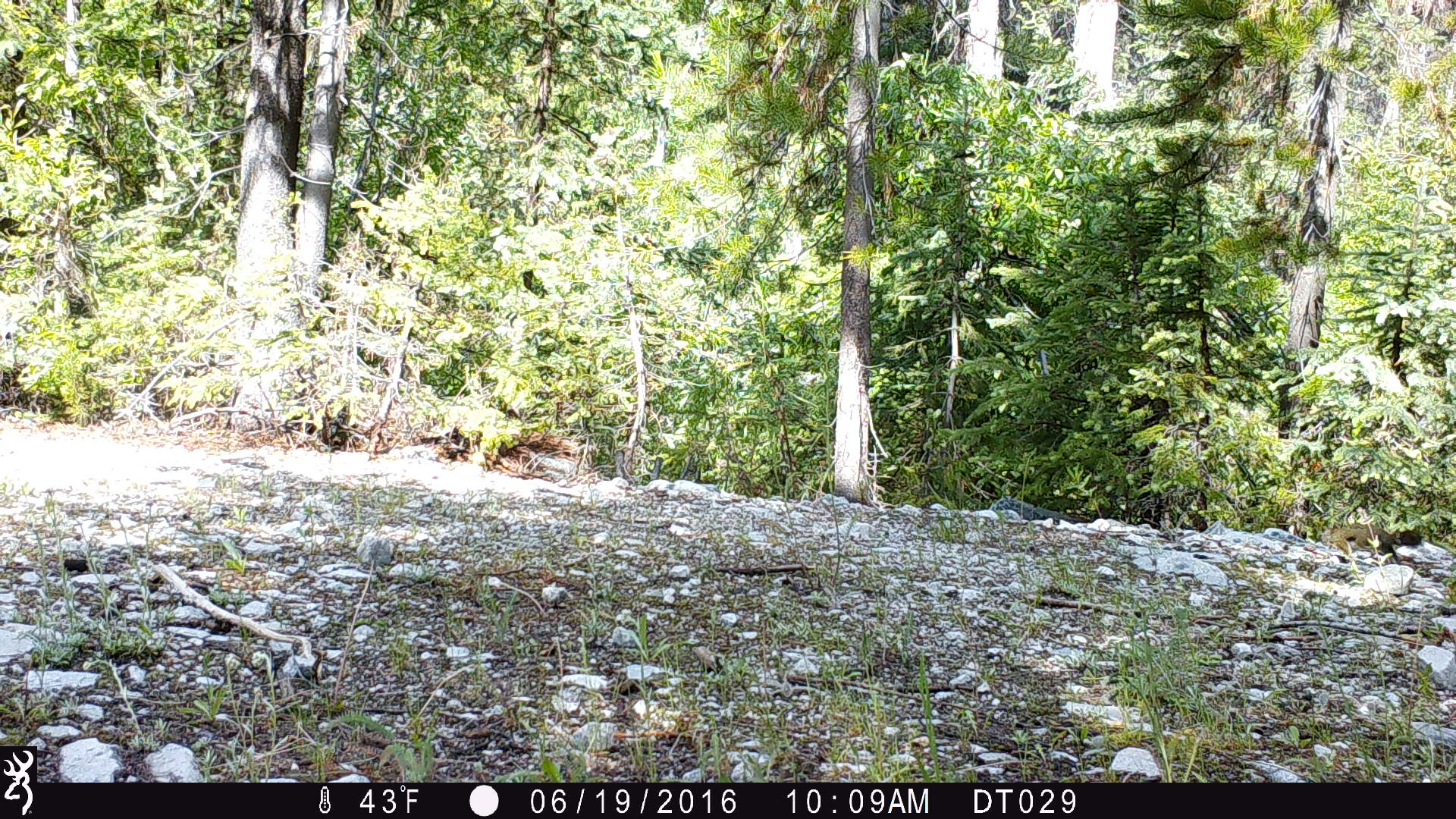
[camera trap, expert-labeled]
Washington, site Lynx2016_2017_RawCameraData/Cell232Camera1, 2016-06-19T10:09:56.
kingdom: Animalia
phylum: Chordata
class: Mammalia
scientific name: Mammalia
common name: small mammal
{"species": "small mammal (Mammalia)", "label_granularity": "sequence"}